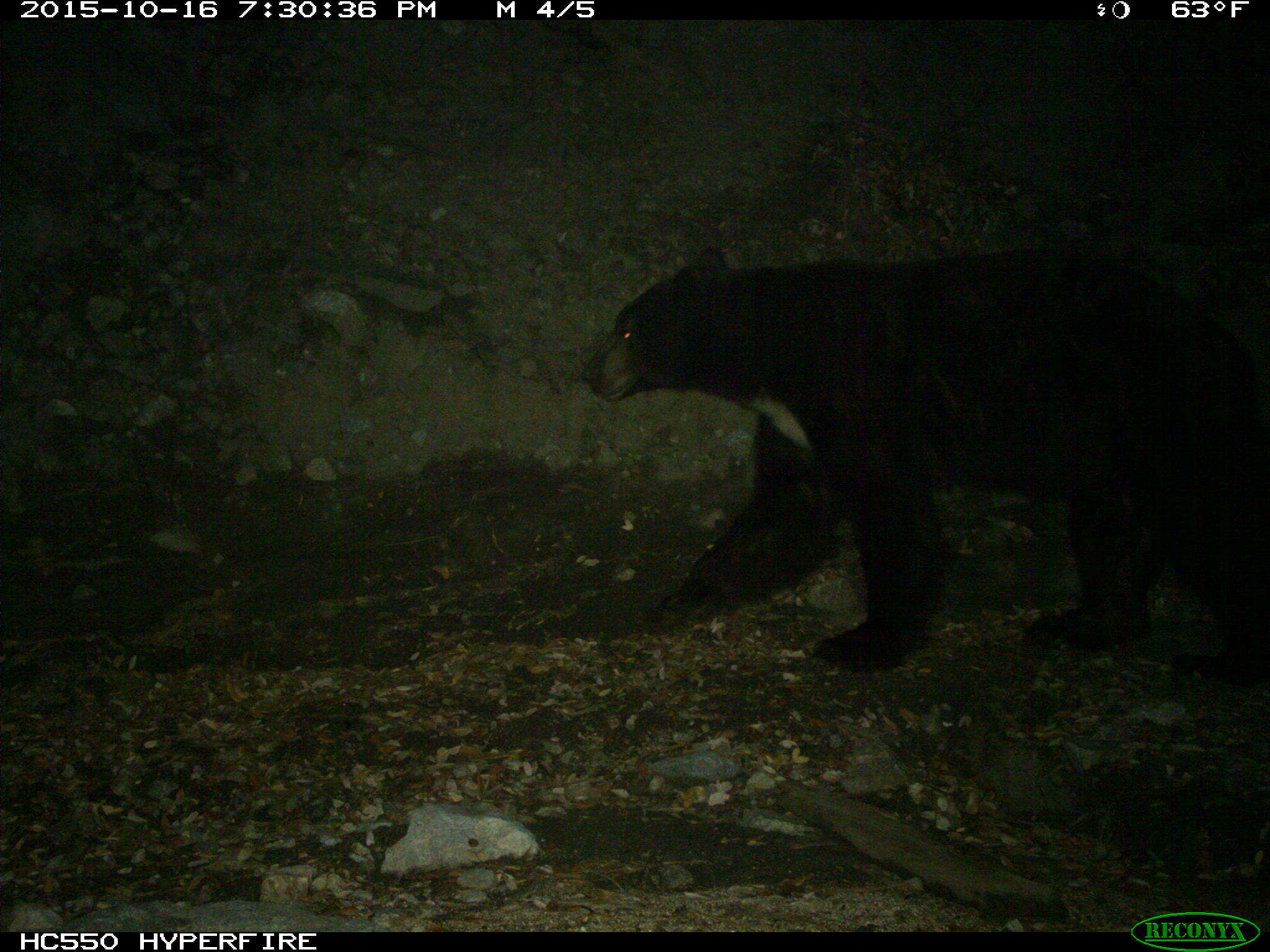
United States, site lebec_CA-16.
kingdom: Animalia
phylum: Chordata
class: Mammalia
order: Carnivora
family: Ursidae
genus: Ursus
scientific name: Ursus americanus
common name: american black bear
Ursus americanus (american black bear).